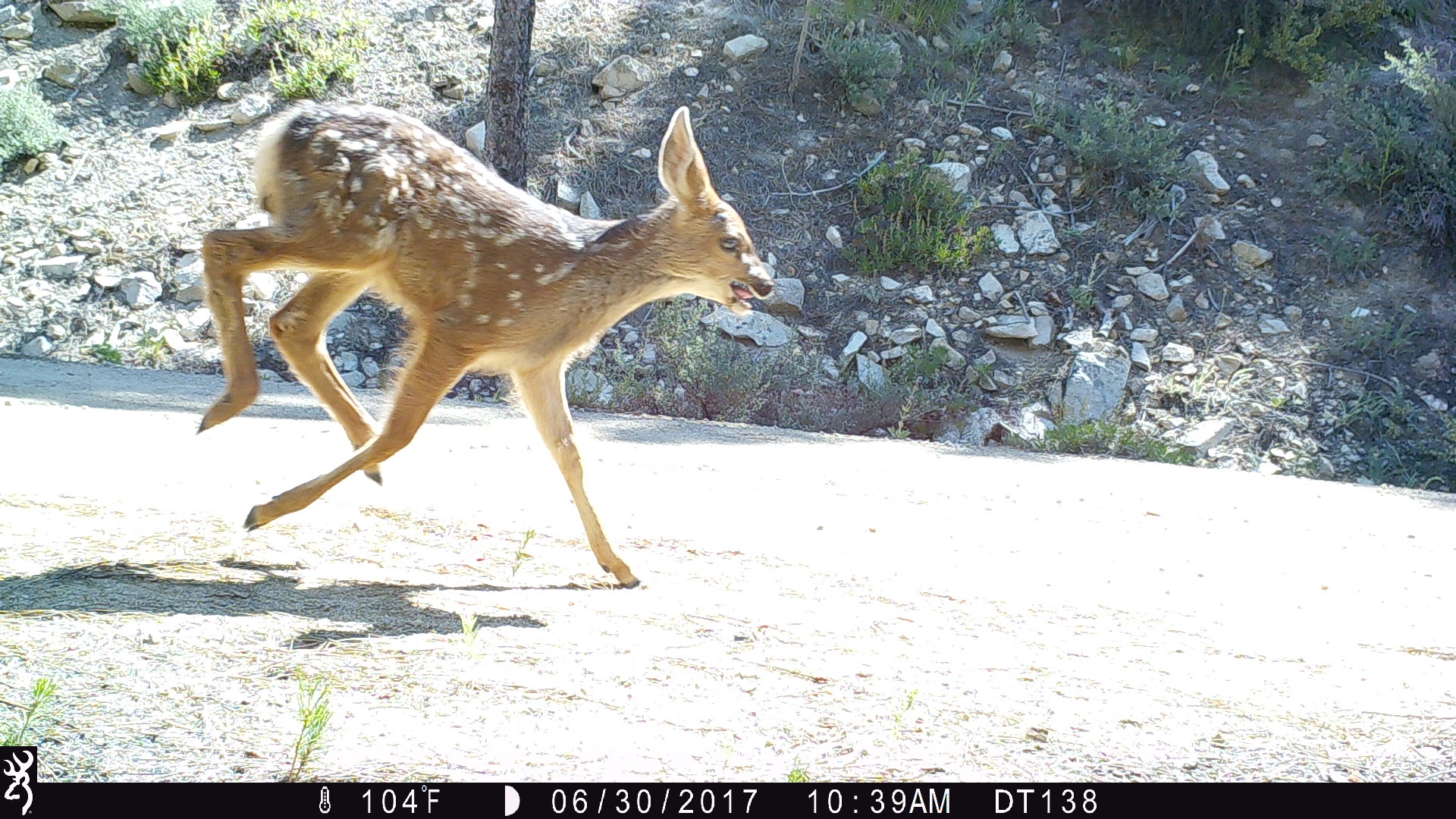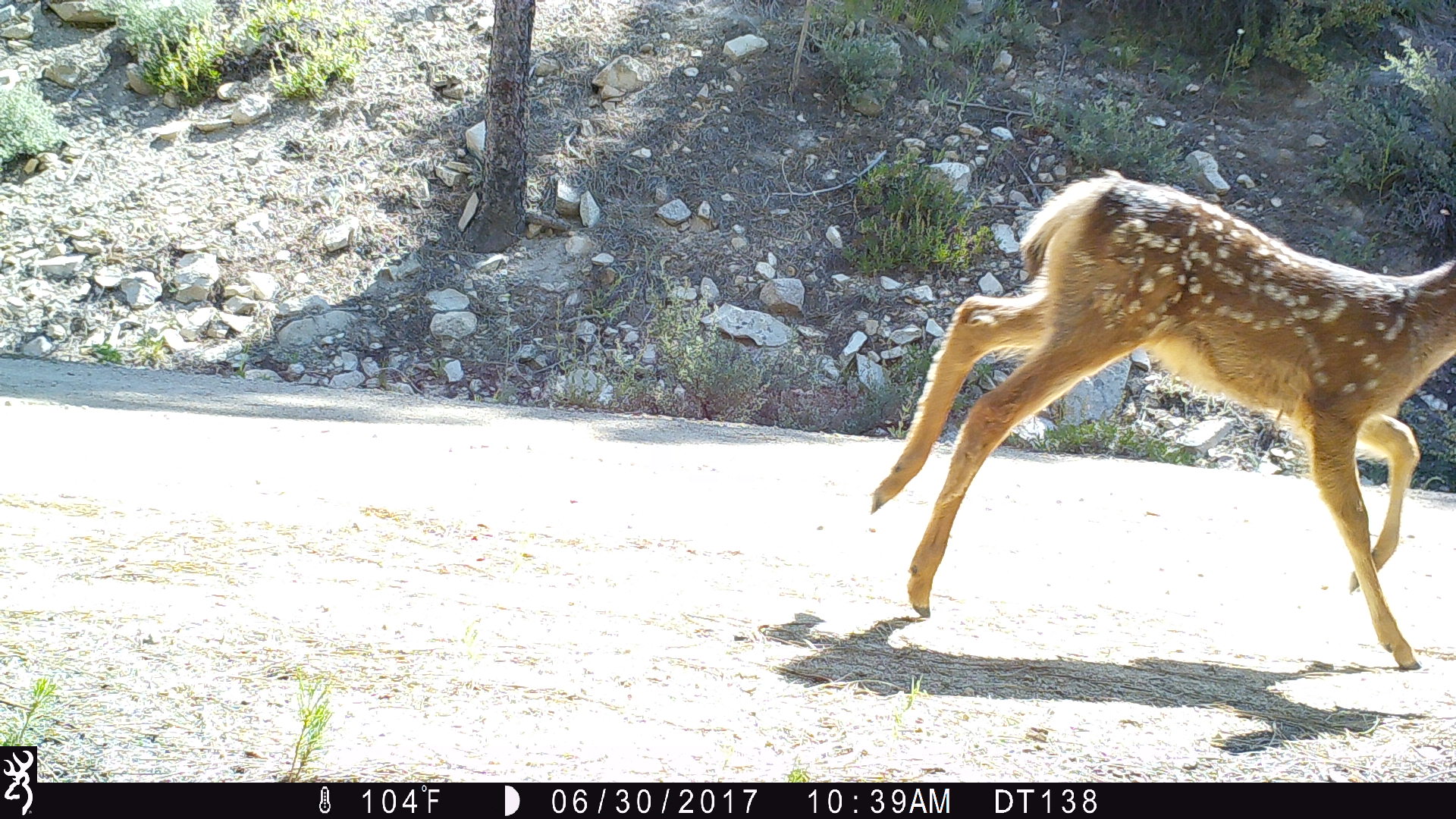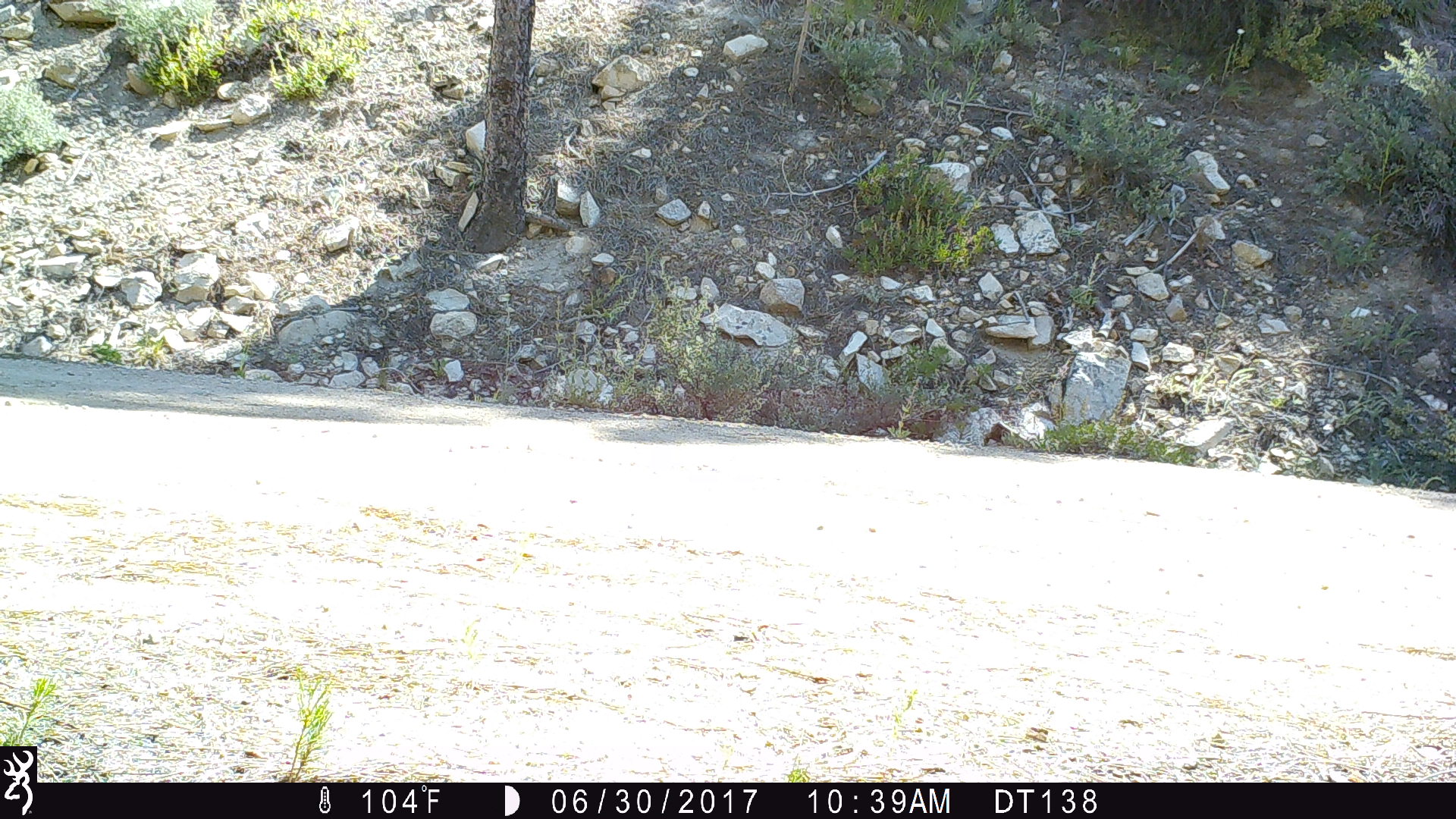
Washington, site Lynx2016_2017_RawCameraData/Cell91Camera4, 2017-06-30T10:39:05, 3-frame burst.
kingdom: Animalia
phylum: Chordata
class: Mammalia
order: Artiodactyla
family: Cervidae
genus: Odocoileus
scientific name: Odocoileus hemionus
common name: mule deer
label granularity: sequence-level